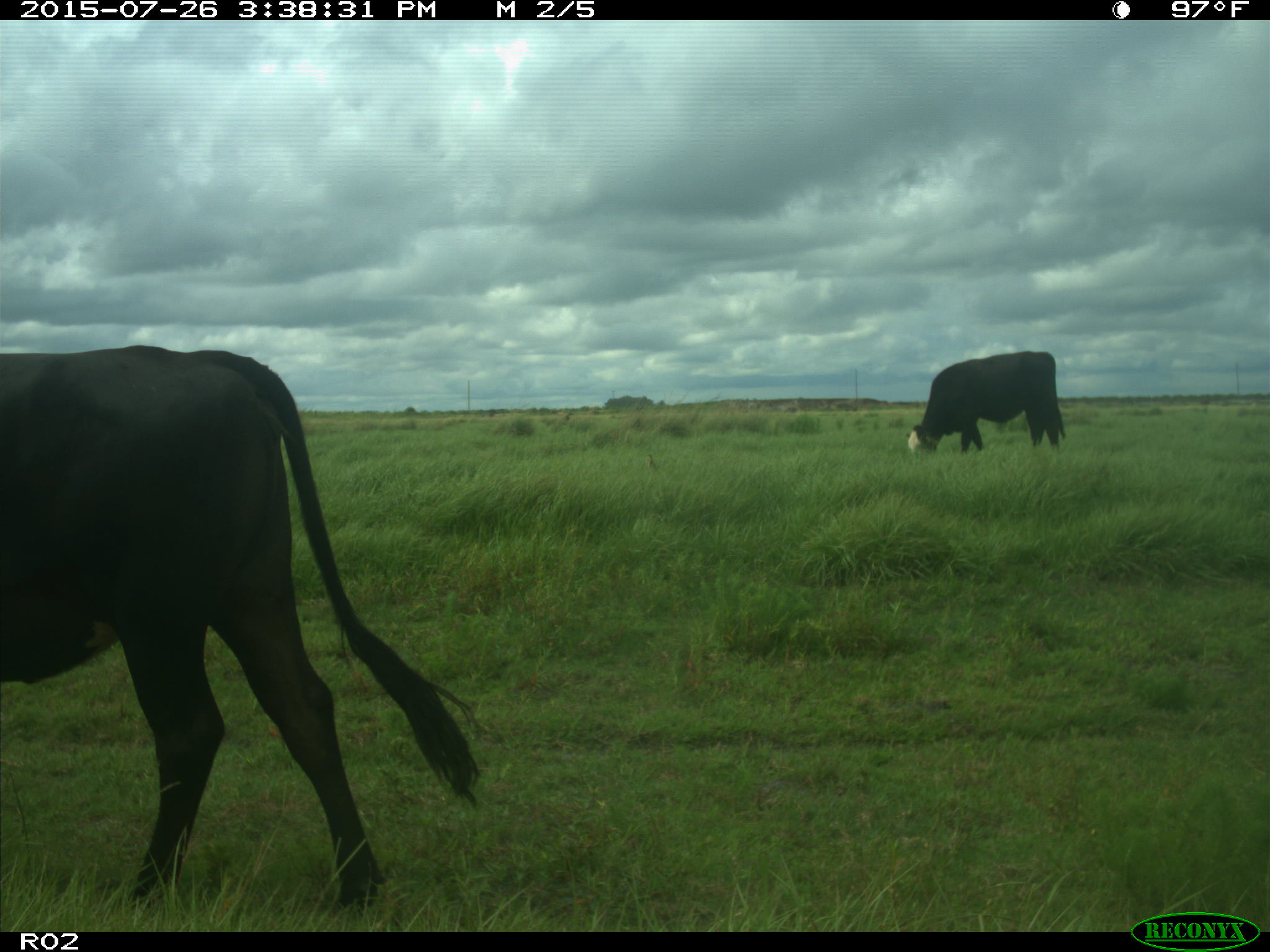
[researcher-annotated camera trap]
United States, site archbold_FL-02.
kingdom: Animalia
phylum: Chordata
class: Mammalia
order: Artiodactyla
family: Bovidae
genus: Bos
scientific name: Bos taurus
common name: domestic cow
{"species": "Bos taurus (domestic cow)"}